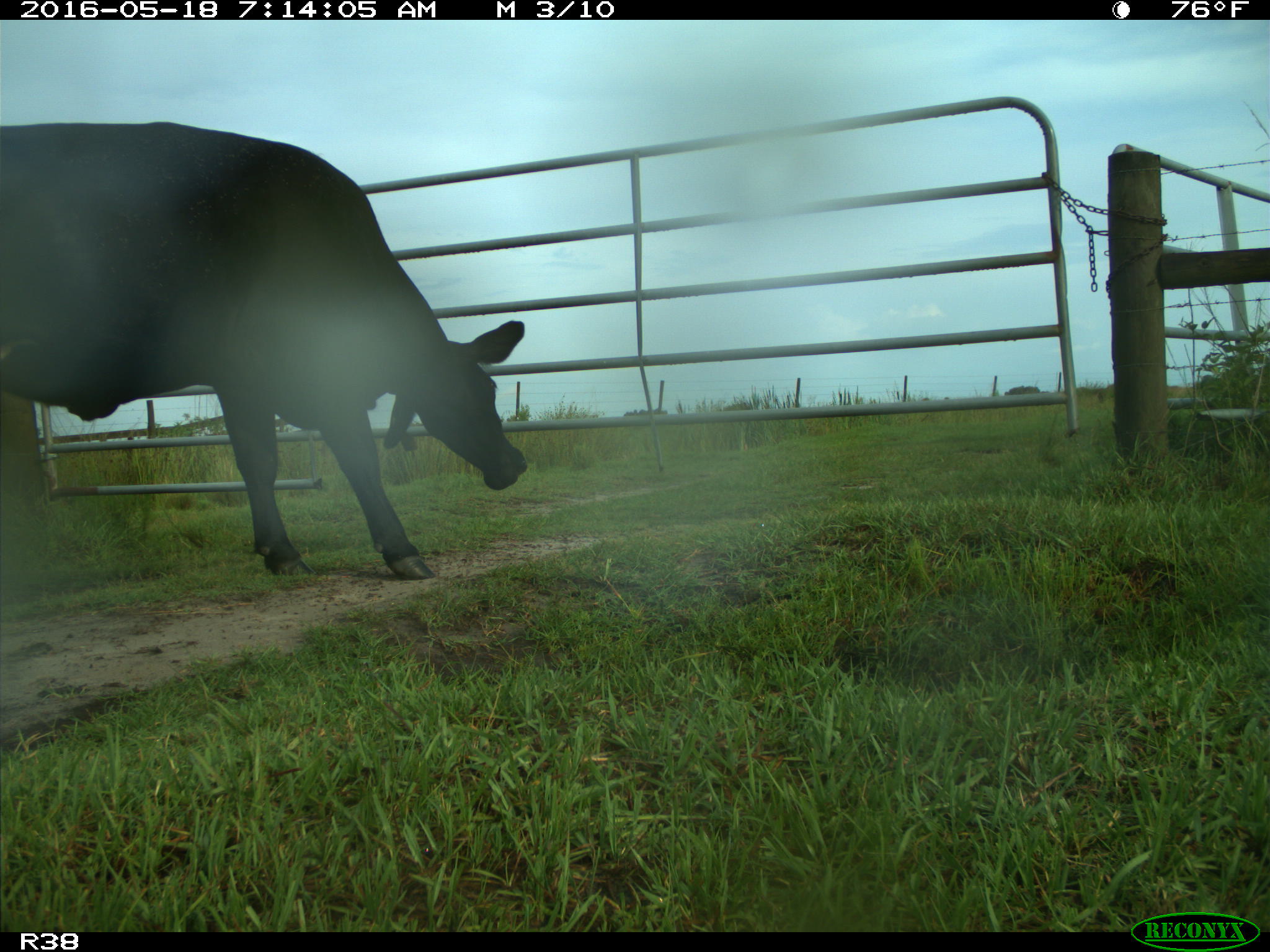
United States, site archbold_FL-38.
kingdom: Animalia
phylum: Chordata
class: Mammalia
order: Artiodactyla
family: Bovidae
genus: Bos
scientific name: Bos taurus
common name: domestic cow